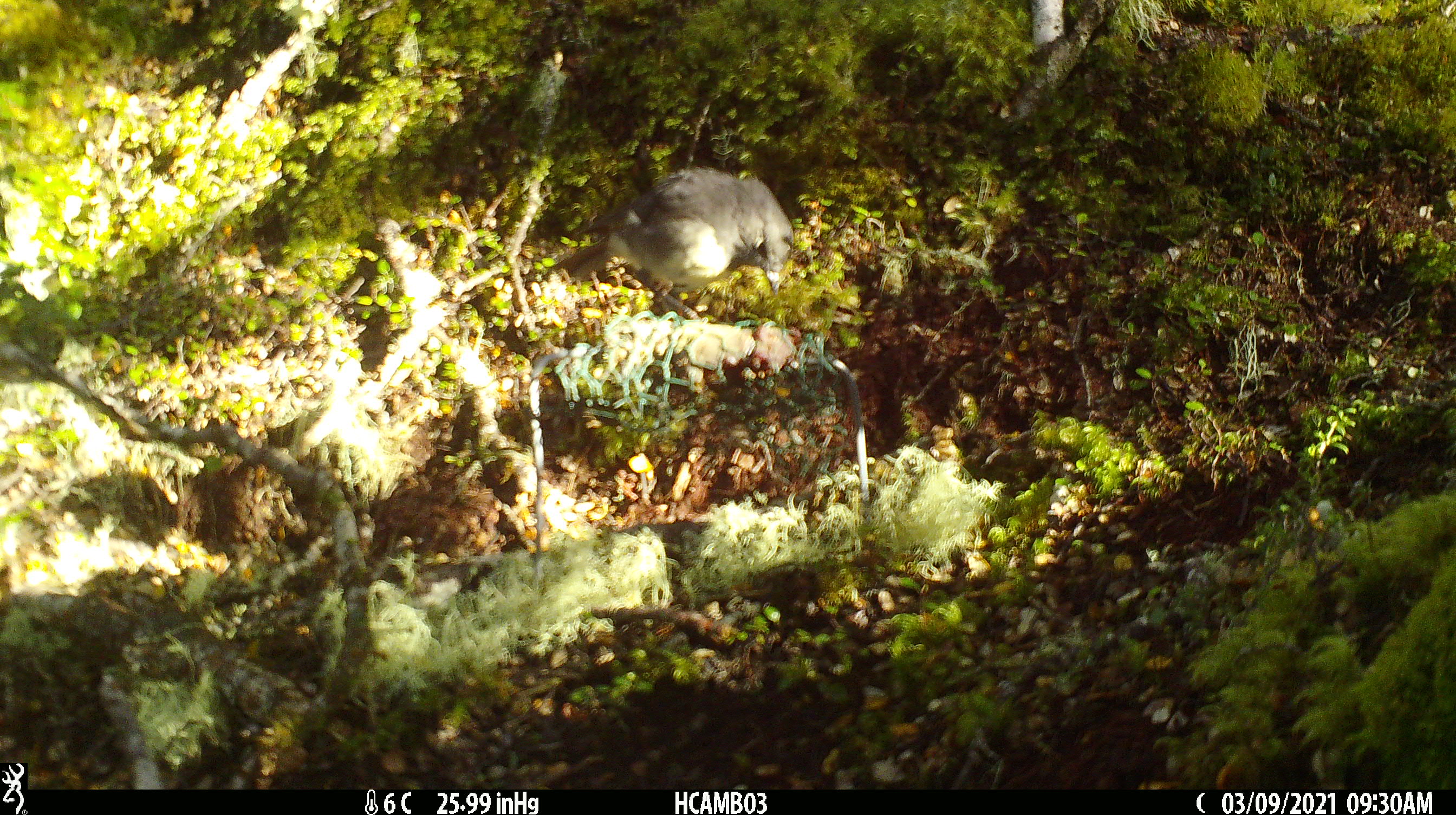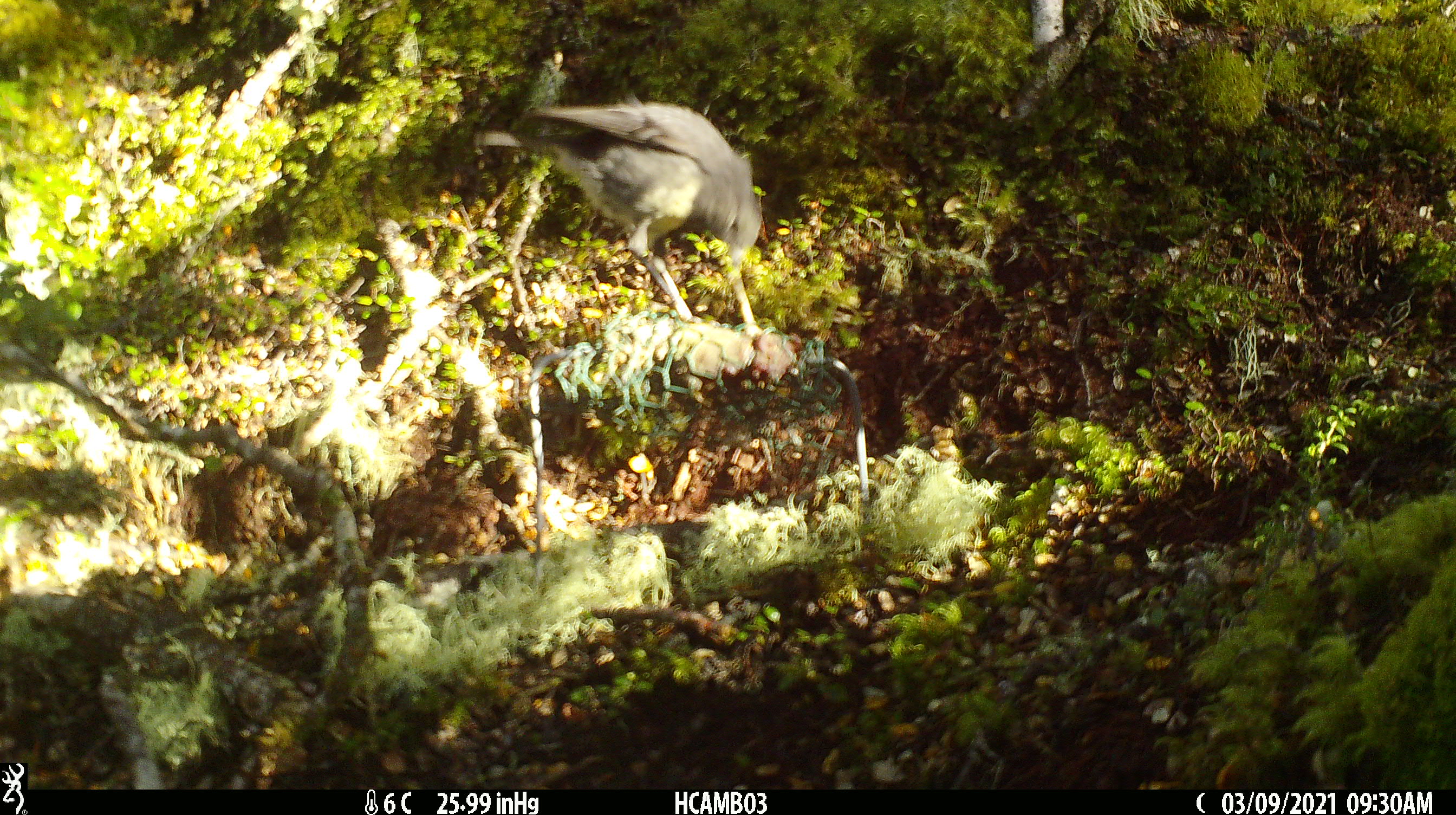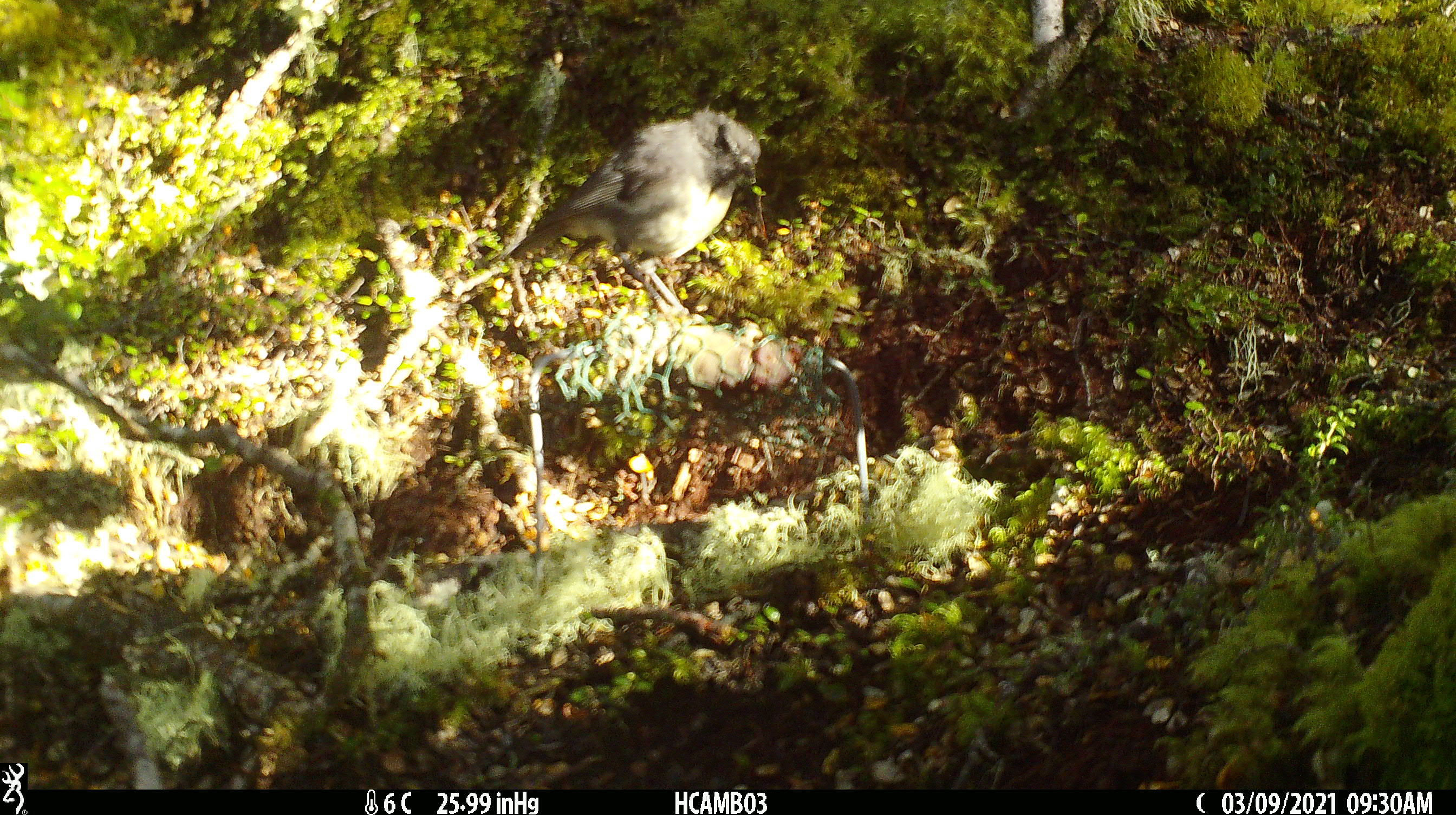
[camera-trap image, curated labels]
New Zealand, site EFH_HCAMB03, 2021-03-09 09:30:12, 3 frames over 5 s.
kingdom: Animalia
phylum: Chordata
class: Aves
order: Passeriformes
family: Petroicidae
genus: Petroica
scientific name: Petroica australis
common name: new zealand robin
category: robin